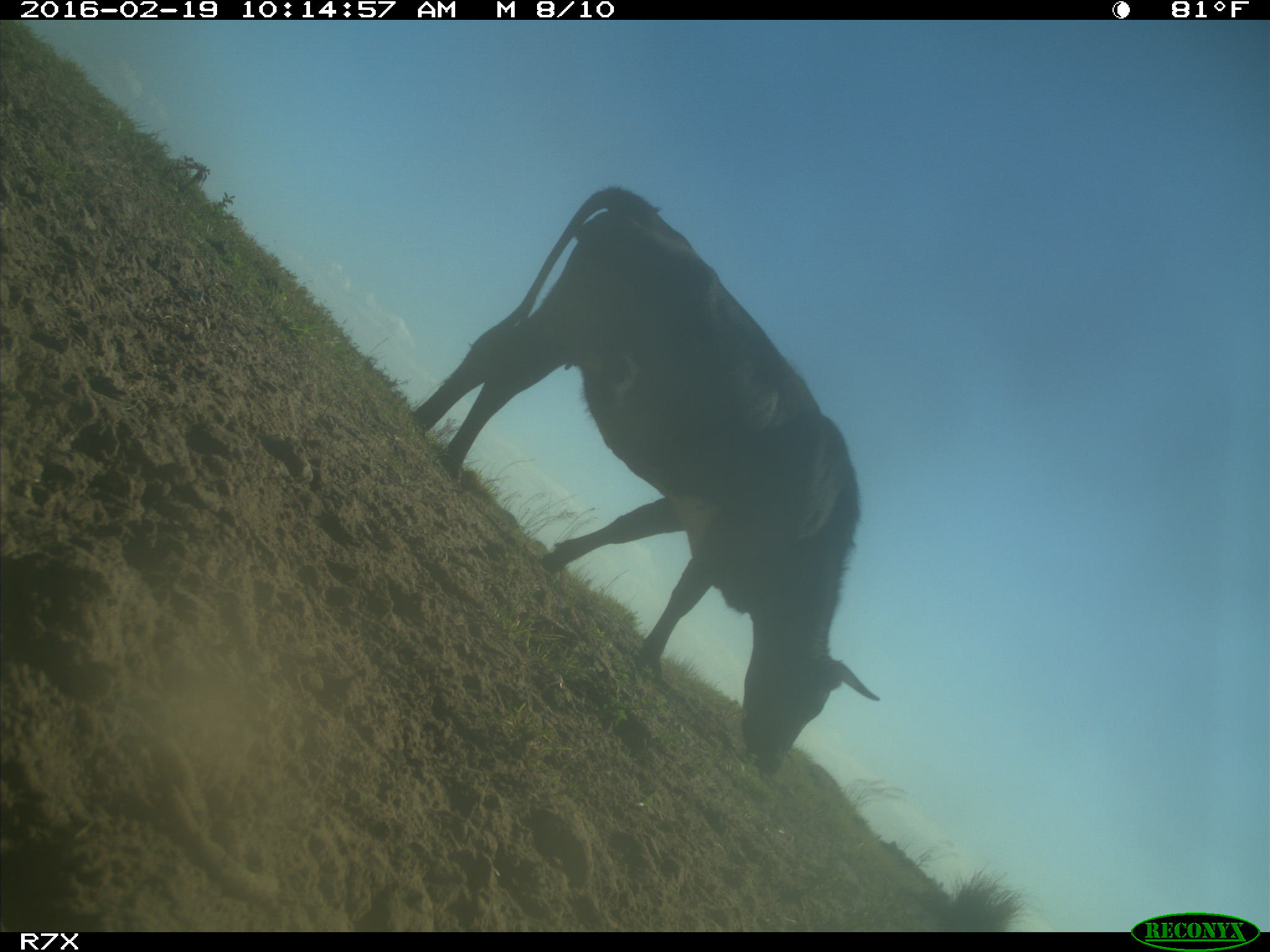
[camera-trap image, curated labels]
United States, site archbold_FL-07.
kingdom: Animalia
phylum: Chordata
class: Mammalia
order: Artiodactyla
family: Bovidae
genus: Bos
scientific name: Bos taurus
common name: domestic cow